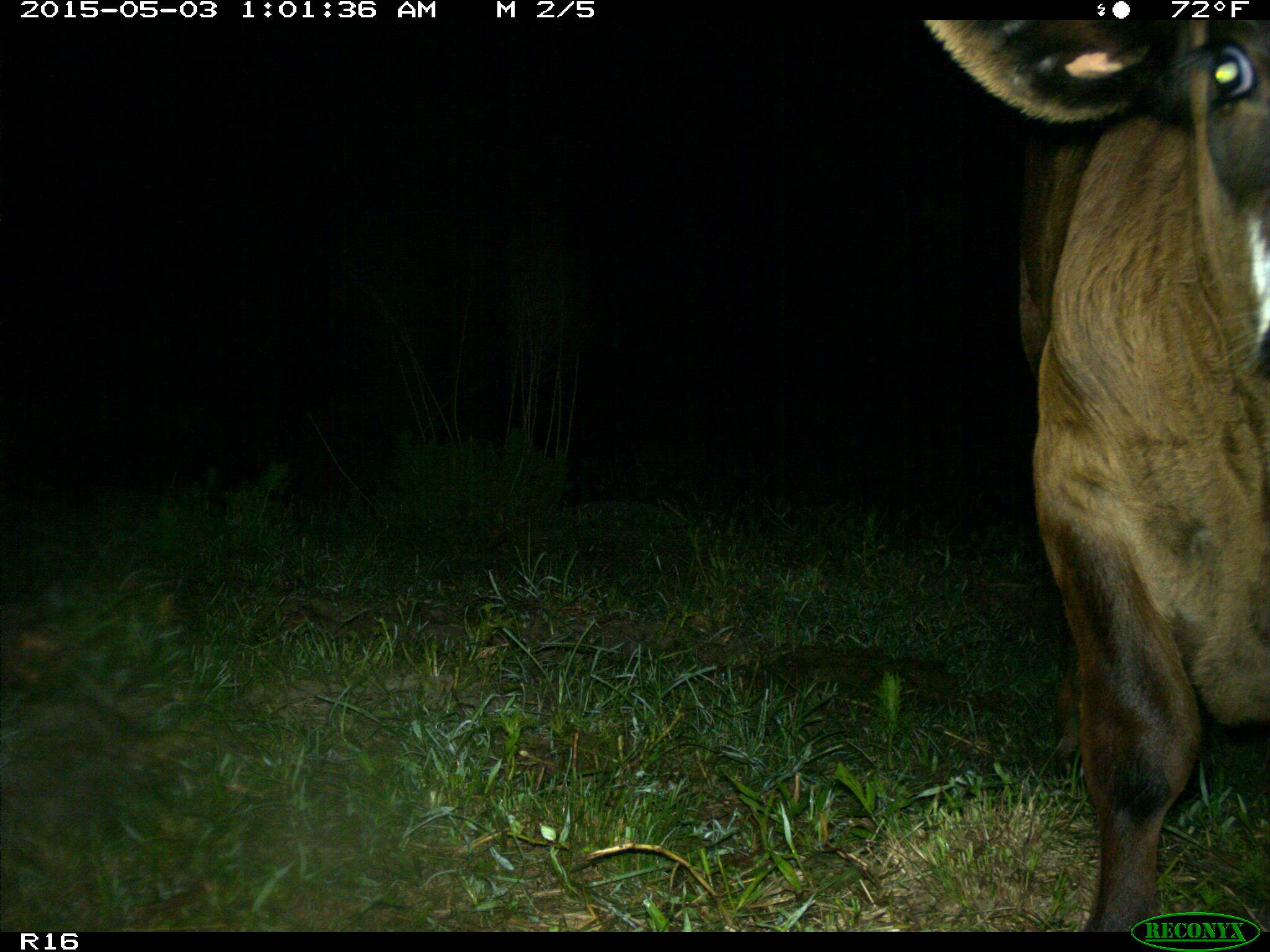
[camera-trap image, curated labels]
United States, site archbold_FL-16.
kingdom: Animalia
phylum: Chordata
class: Mammalia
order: Artiodactyla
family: Bovidae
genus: Bos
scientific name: Bos taurus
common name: domestic cow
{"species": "Bos taurus (domestic cow)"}